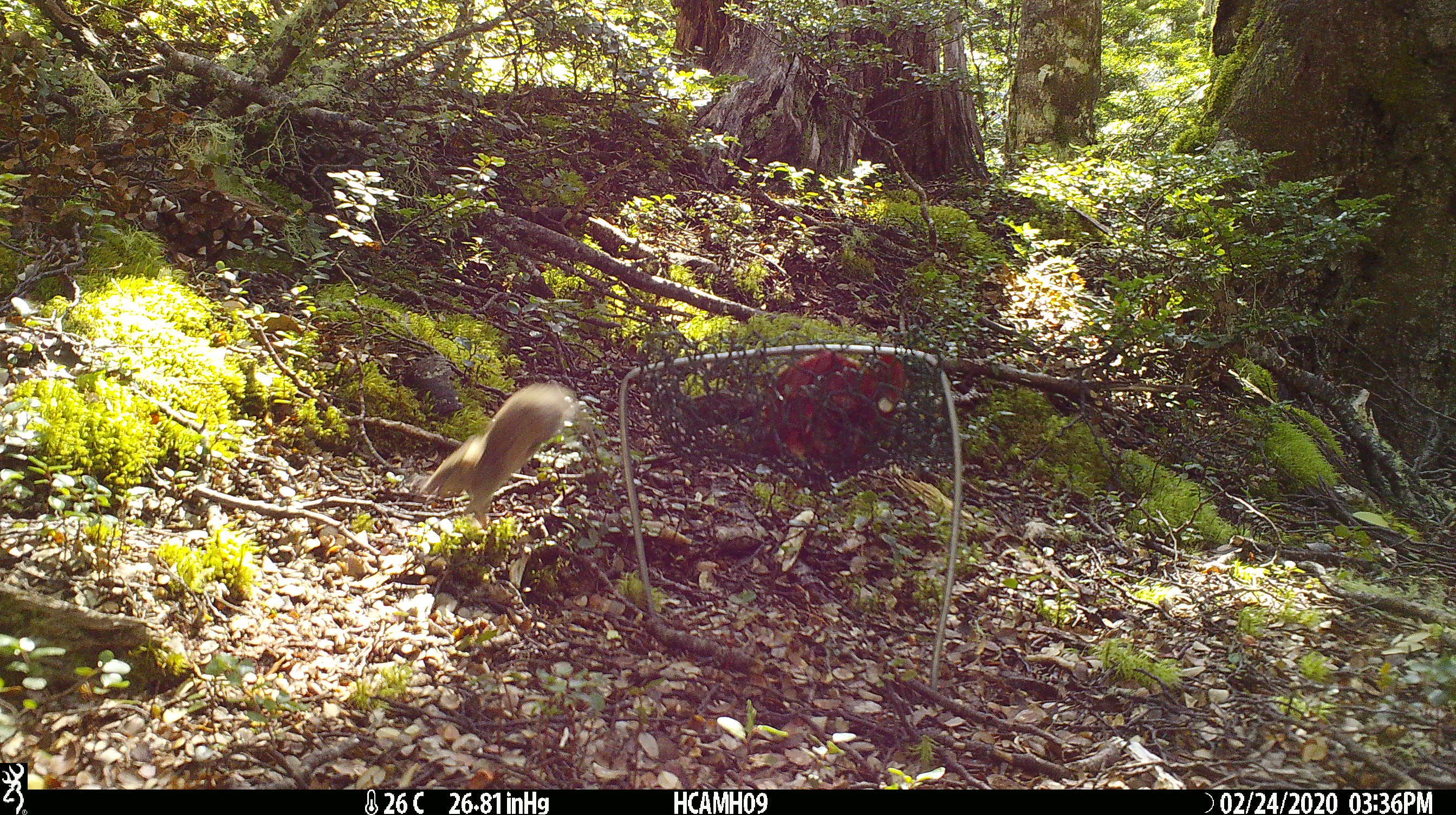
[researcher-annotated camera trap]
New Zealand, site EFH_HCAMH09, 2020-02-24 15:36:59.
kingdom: Animalia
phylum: Chordata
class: Mammalia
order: Rodentia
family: Muridae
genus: Mus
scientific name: Mus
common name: mouse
Mouse (Mus).